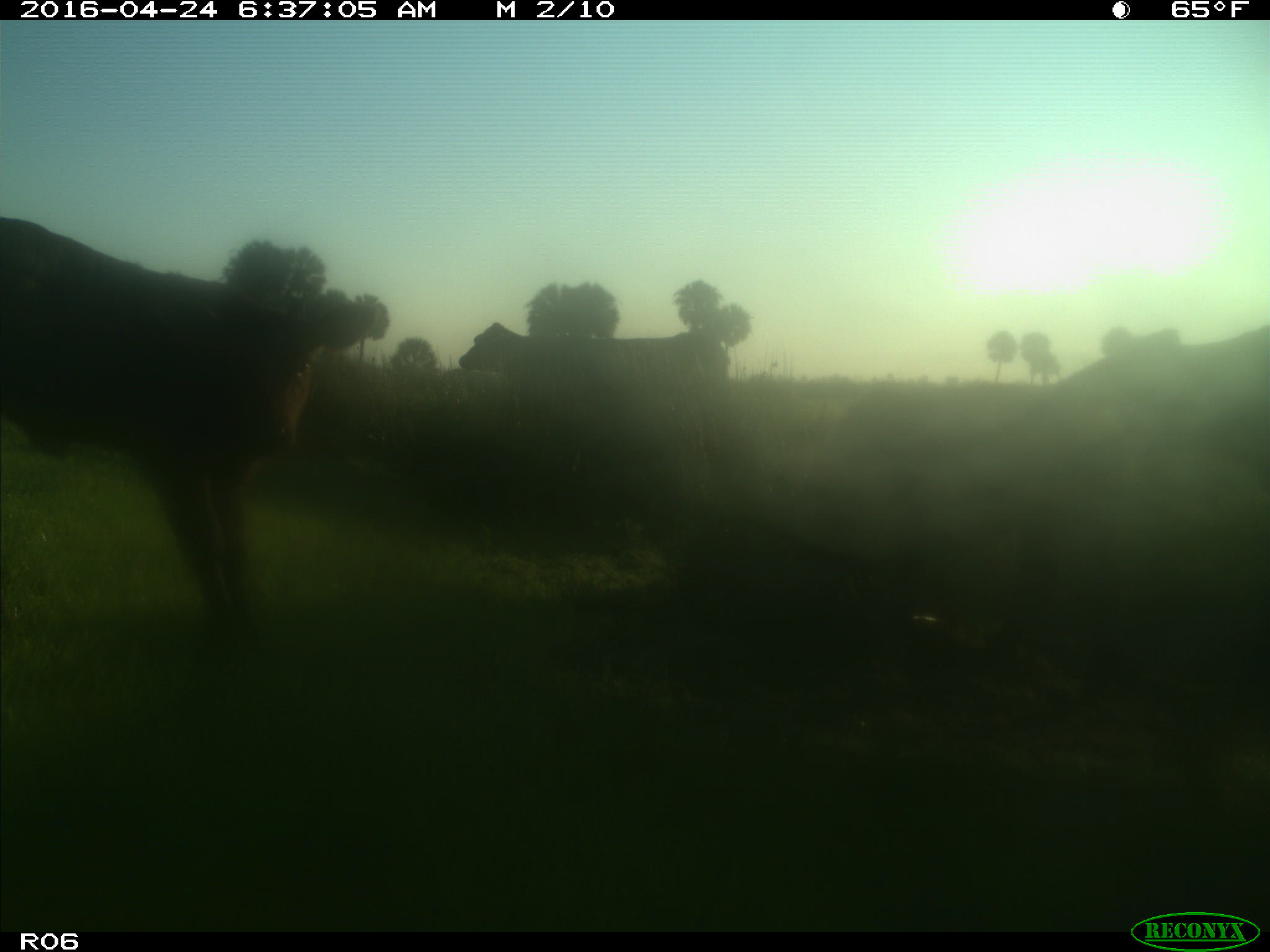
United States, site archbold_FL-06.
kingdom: Animalia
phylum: Chordata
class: Mammalia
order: Artiodactyla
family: Bovidae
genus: Bos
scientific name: Bos taurus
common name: domestic cow